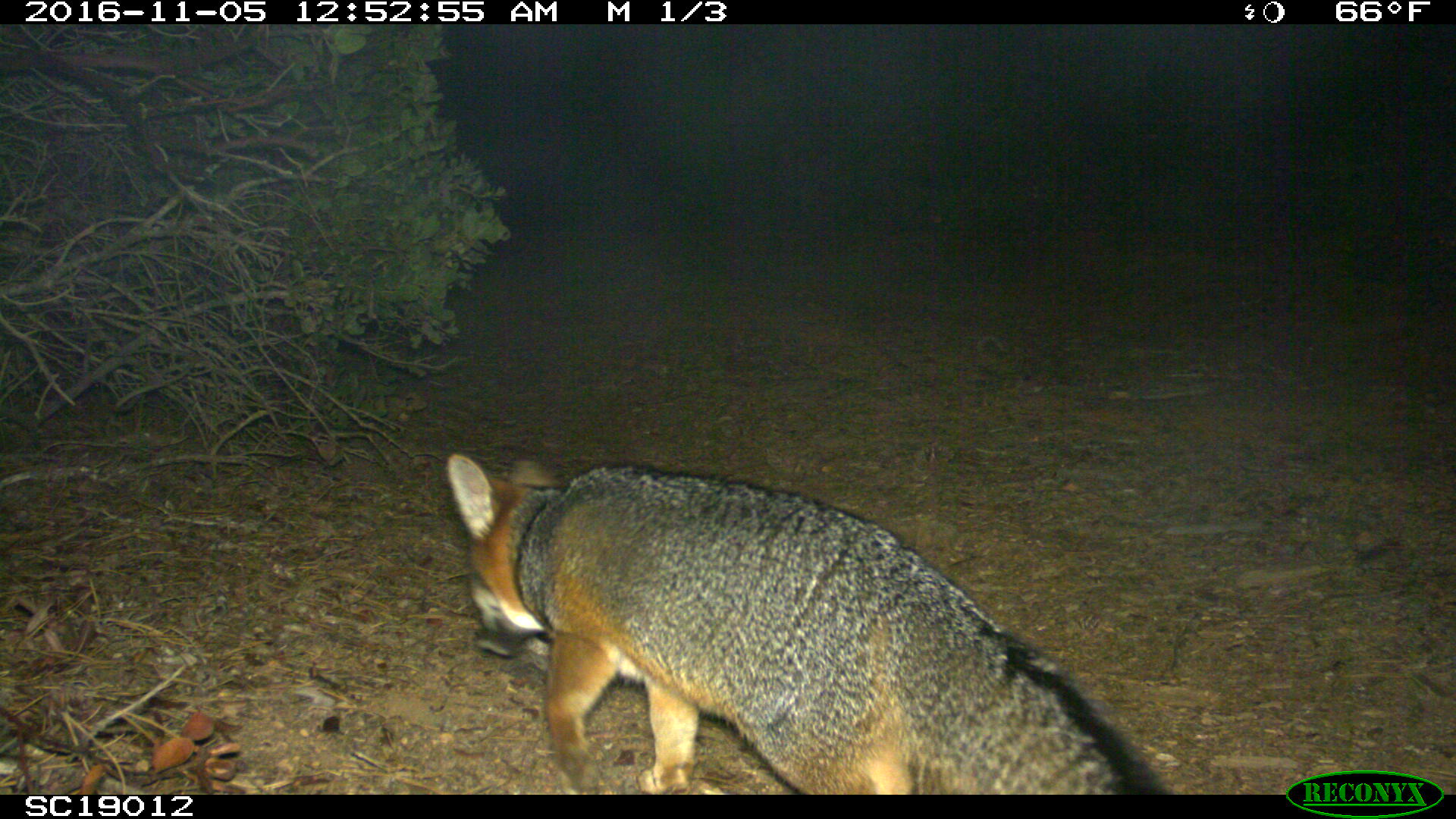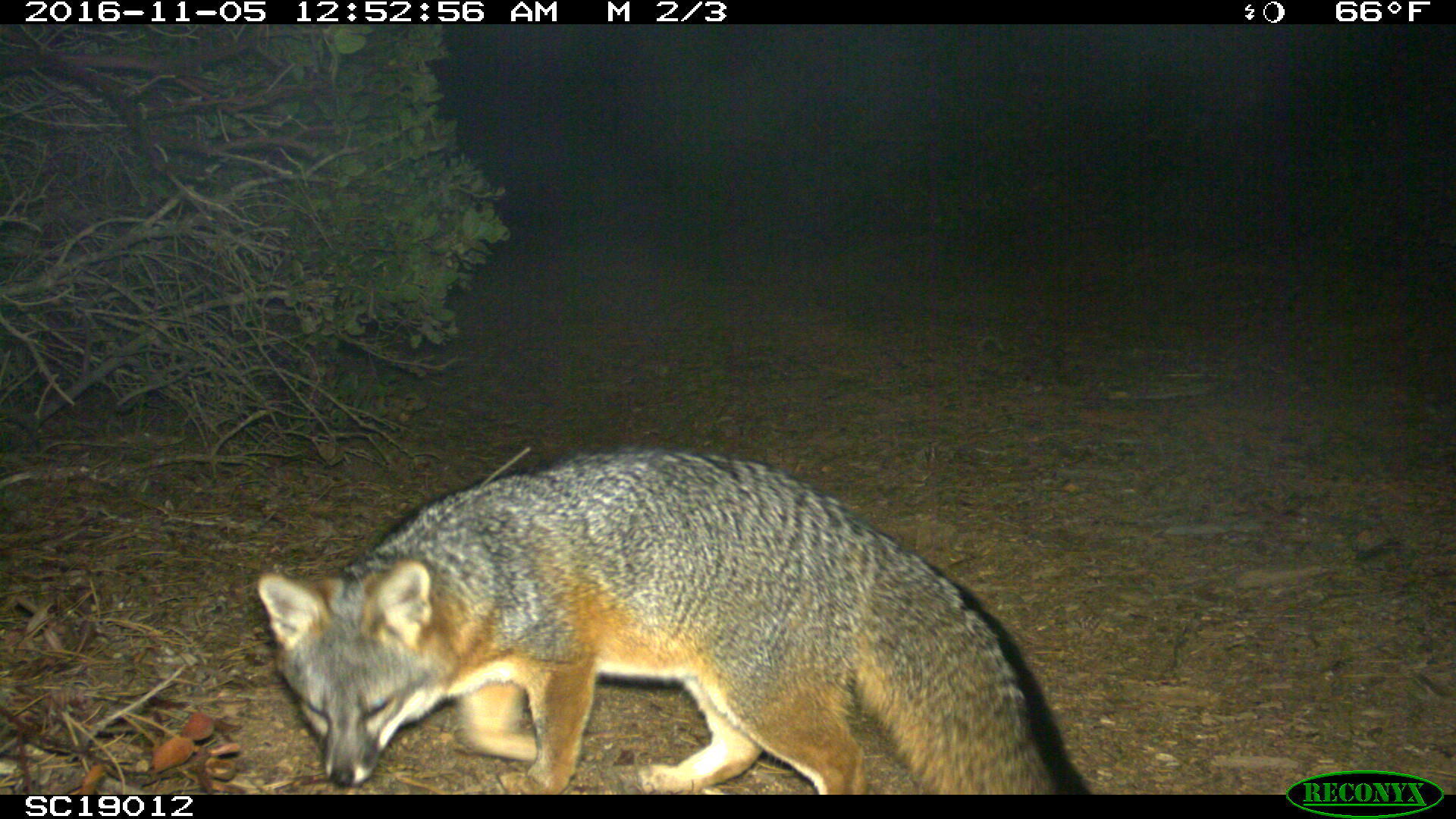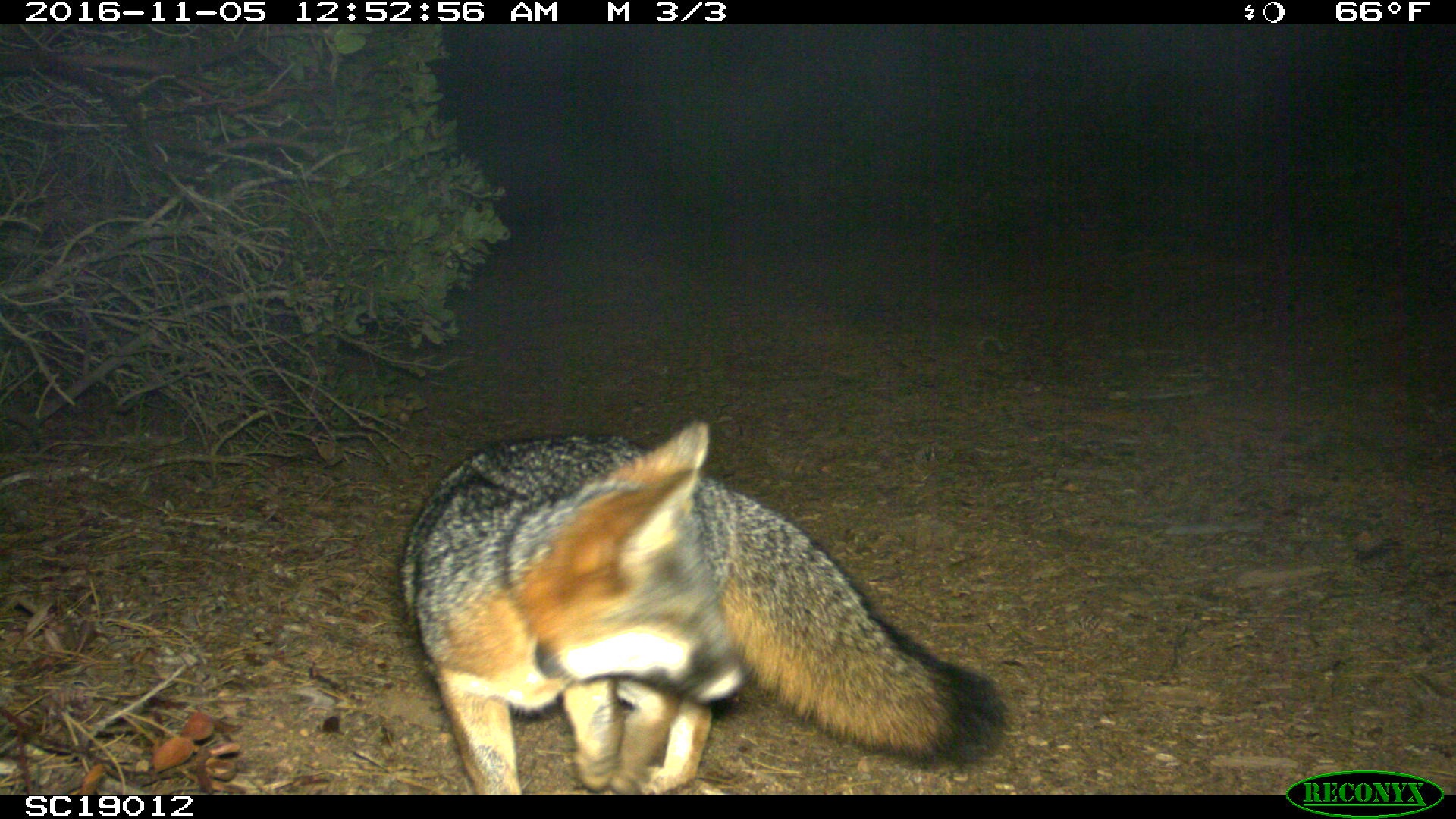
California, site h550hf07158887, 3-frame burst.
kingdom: Animalia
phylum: Chordata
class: Mammalia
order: Carnivora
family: Canidae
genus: Urocyon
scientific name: Urocyon littoralis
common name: island fox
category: fox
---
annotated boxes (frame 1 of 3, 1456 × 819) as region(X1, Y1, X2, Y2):
fox: region(446, 453, 1172, 794)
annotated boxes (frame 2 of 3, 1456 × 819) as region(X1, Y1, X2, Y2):
fox: region(256, 447, 1059, 795)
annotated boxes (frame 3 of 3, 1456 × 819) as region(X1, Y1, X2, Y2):
fox: region(399, 419, 1004, 794)